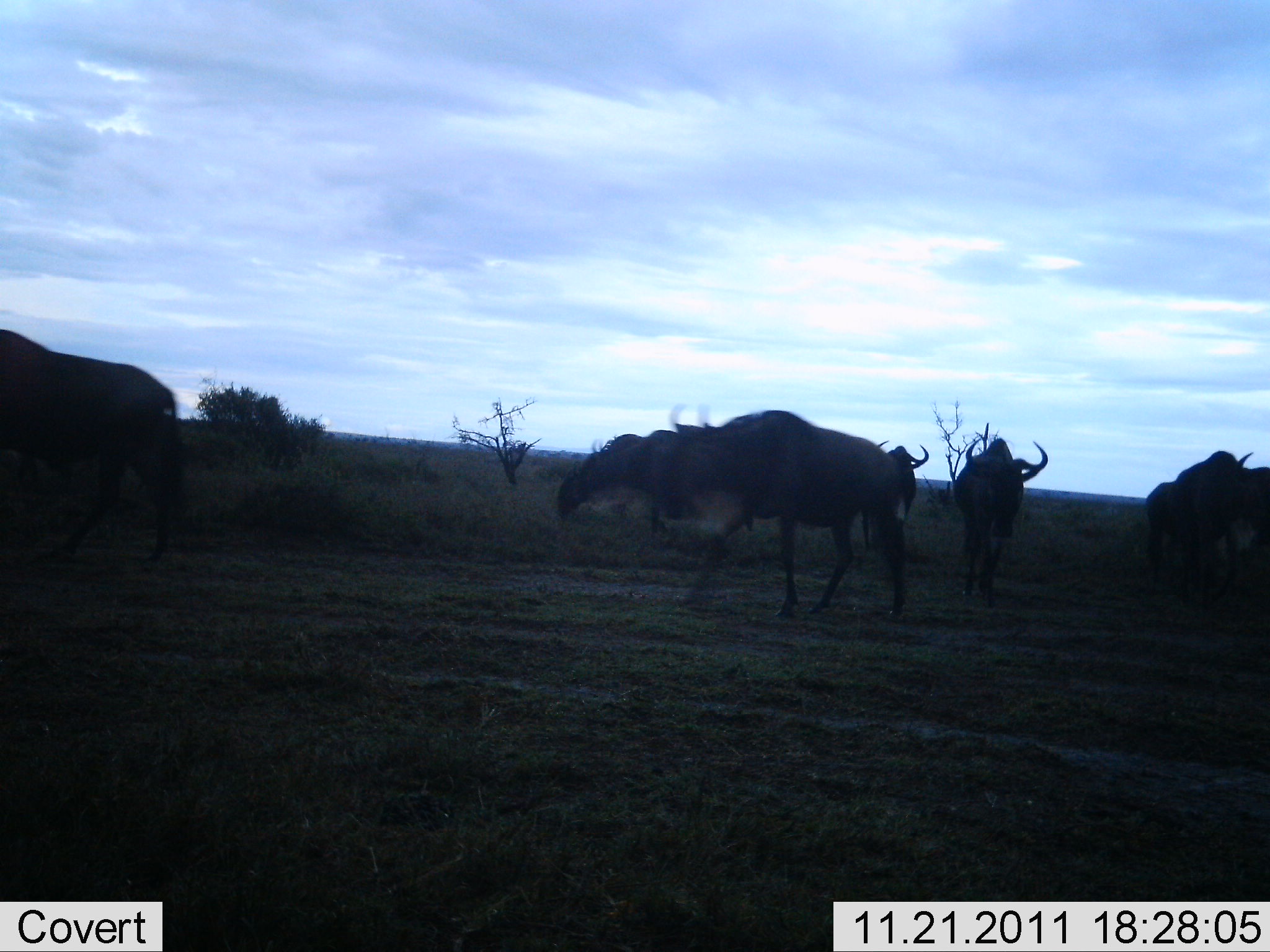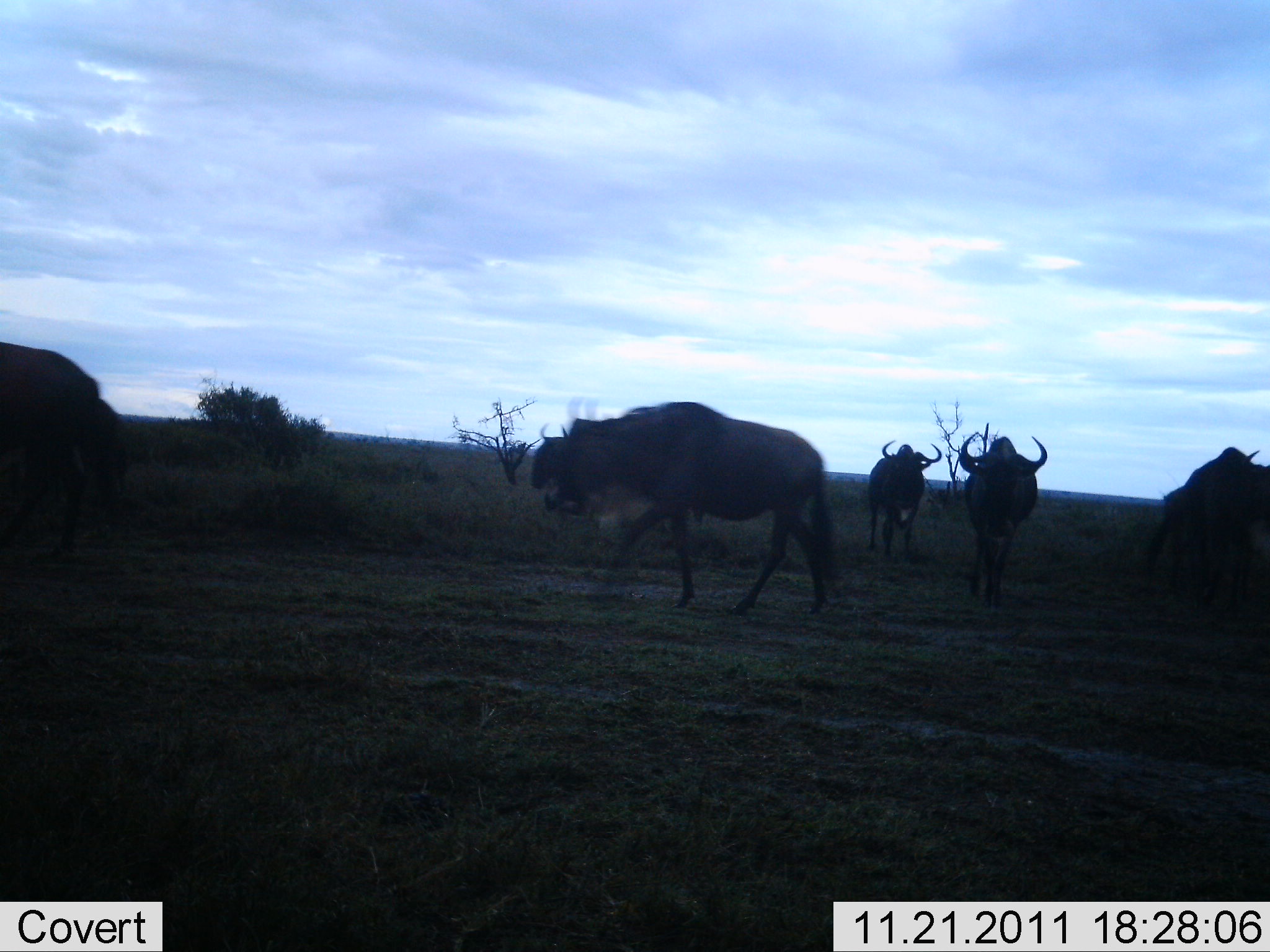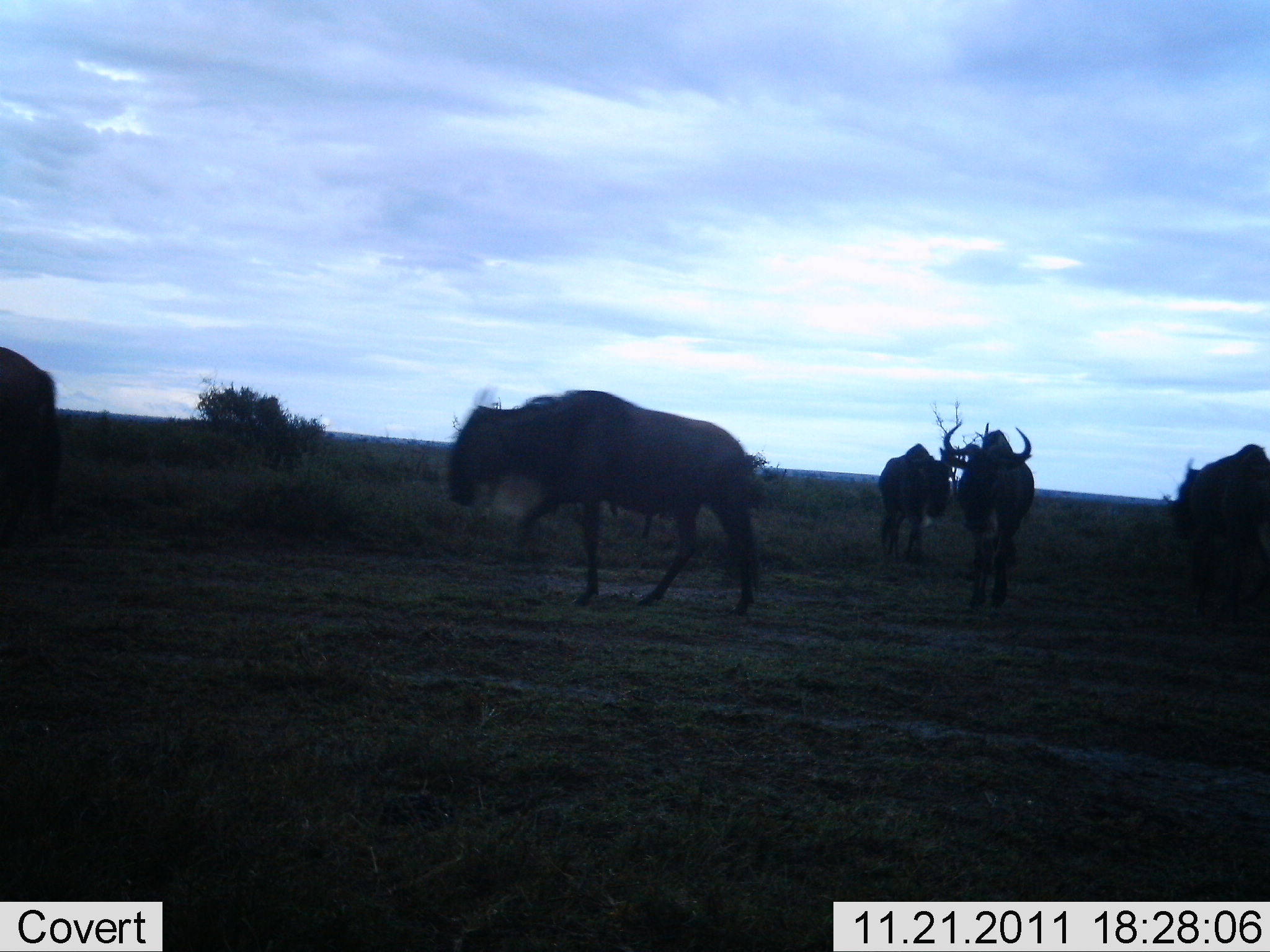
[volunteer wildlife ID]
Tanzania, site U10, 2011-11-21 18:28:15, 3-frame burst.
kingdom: Animalia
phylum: Chordata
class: Mammalia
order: Artiodactyla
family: Bovidae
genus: Connochaetes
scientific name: Connochaetes taurinus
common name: blue wildebeest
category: wildebeest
Wildebeest (blue wildebeest) (Connochaetes taurinus), count 7. Behavior (volunteer vote fractions): standing 9%, resting 0%, moving 100%, interacting 0%. Young present (vote fraction): 0%. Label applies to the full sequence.